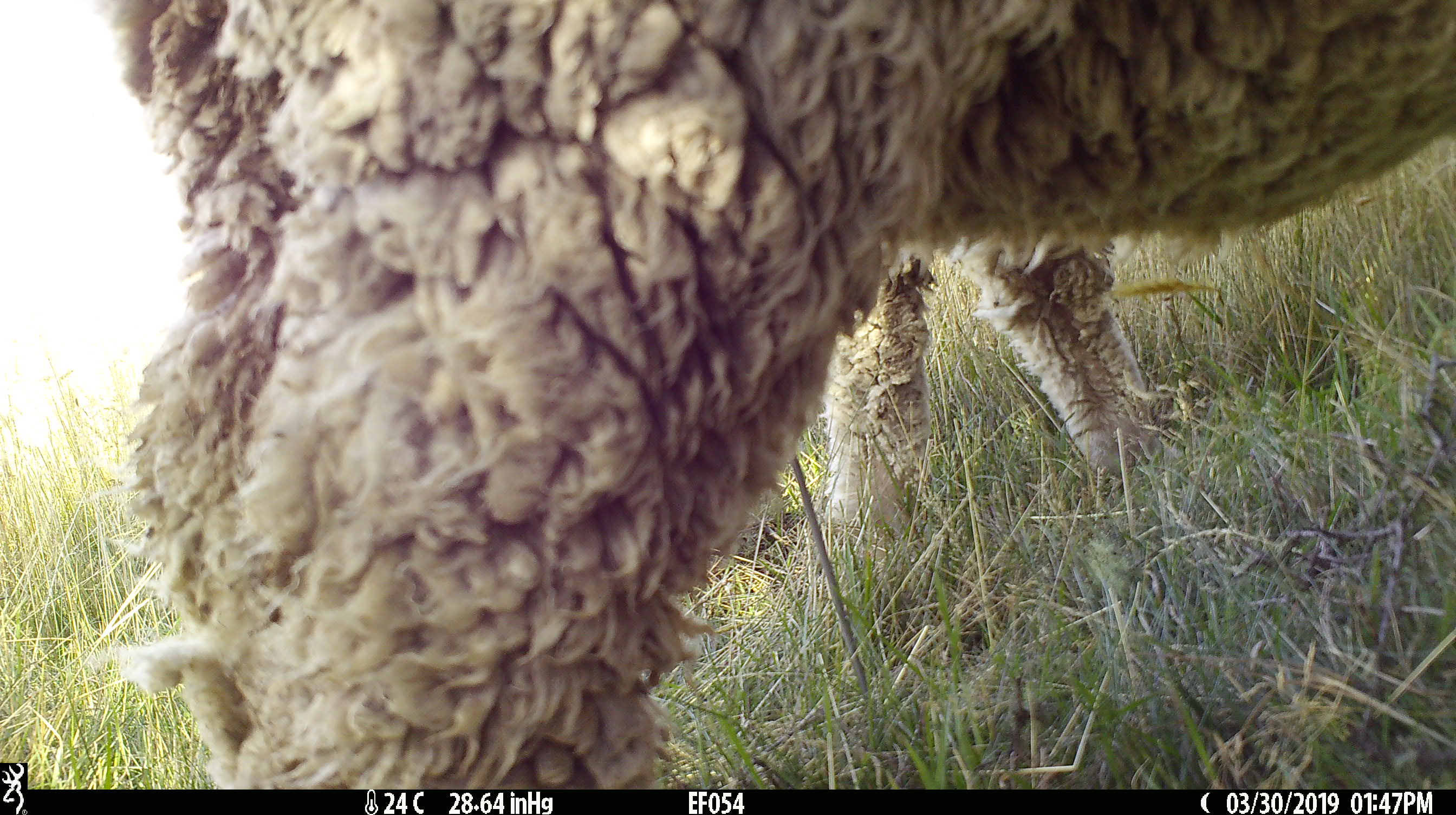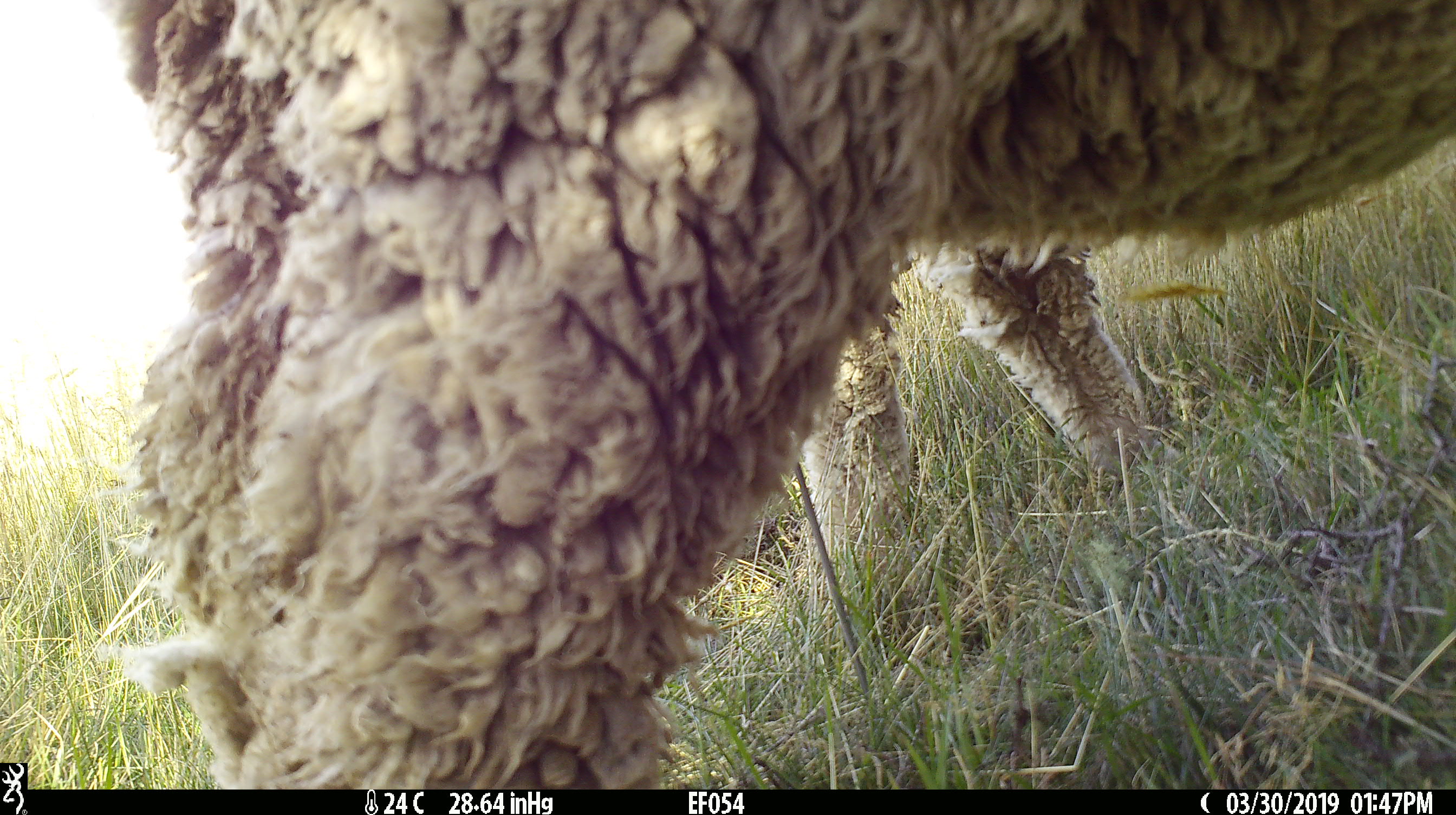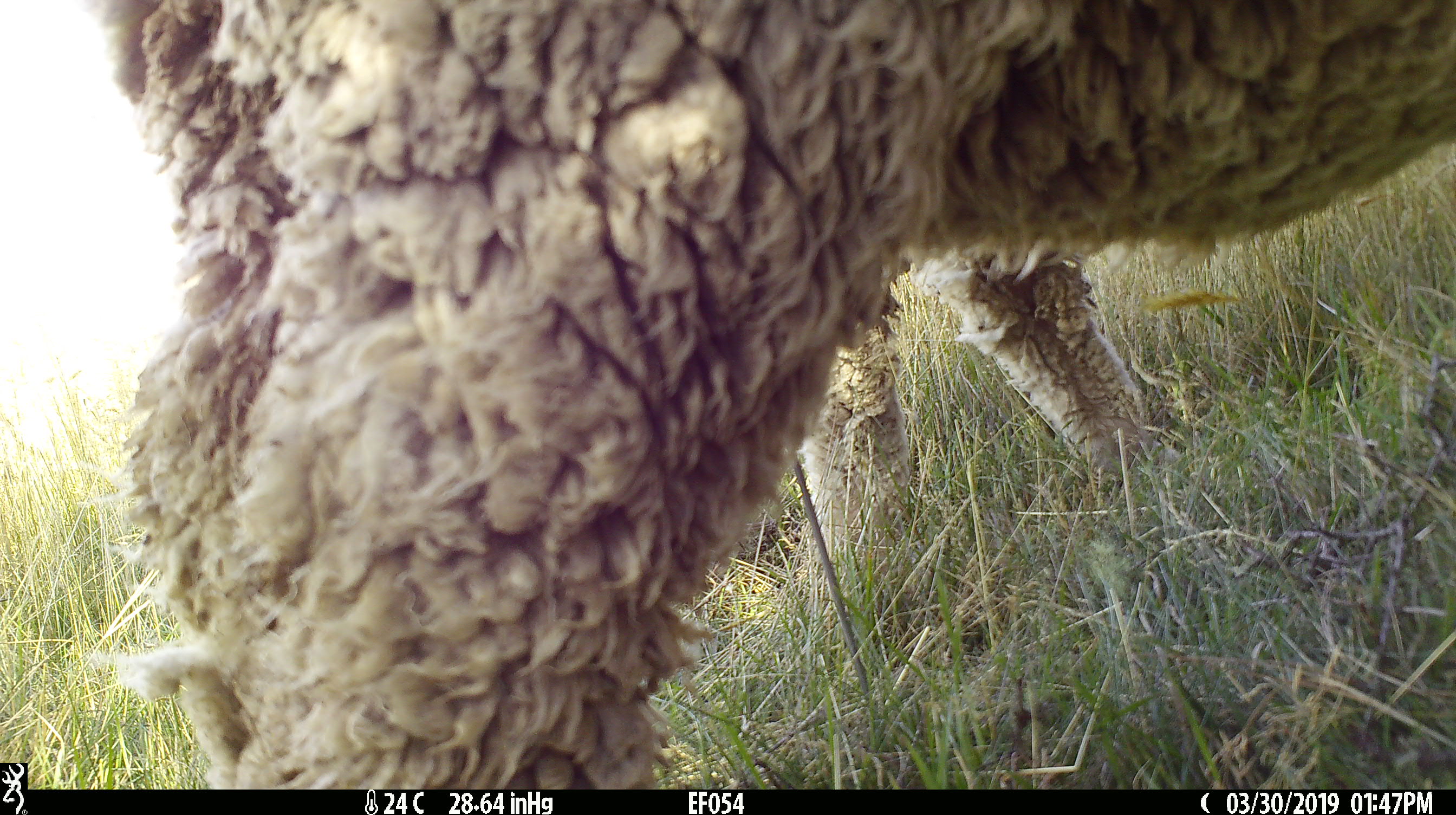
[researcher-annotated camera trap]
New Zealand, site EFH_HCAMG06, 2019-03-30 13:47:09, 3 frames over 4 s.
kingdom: Animalia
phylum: Chordata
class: Mammalia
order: Artiodactyla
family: Bovidae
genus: Ovis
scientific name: Ovis aries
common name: domestic sheep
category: sheep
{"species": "sheep (domestic sheep) (Ovis aries)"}